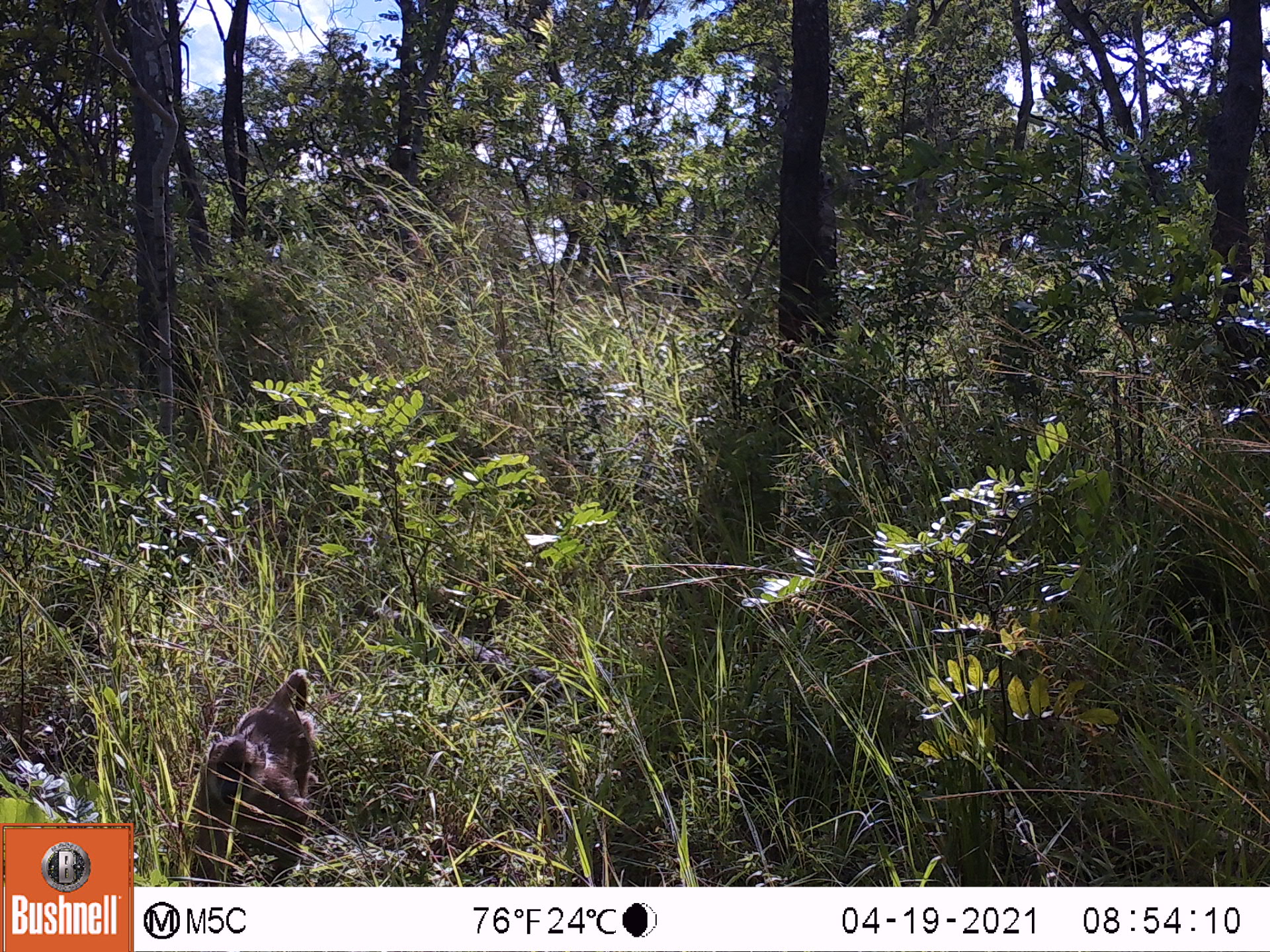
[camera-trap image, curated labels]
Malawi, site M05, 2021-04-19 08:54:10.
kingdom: Animalia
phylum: Chordata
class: Mammalia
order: Primates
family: Cercopithecidae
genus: Papio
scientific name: Papio cynocephalus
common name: yellow baboon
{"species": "yellow baboon (Papio cynocephalus)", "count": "1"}